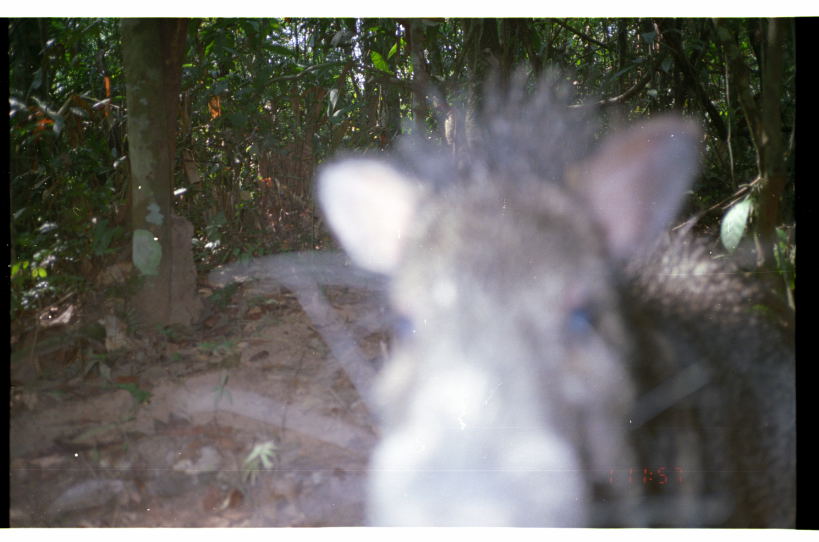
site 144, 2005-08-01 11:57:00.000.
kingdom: Animalia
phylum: Chordata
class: Mammalia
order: Artiodactyla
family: Tayassuidae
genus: Tayassu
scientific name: Tayassu pecari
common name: white-lipped peccary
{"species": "Tayassu pecari (white-lipped peccary)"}